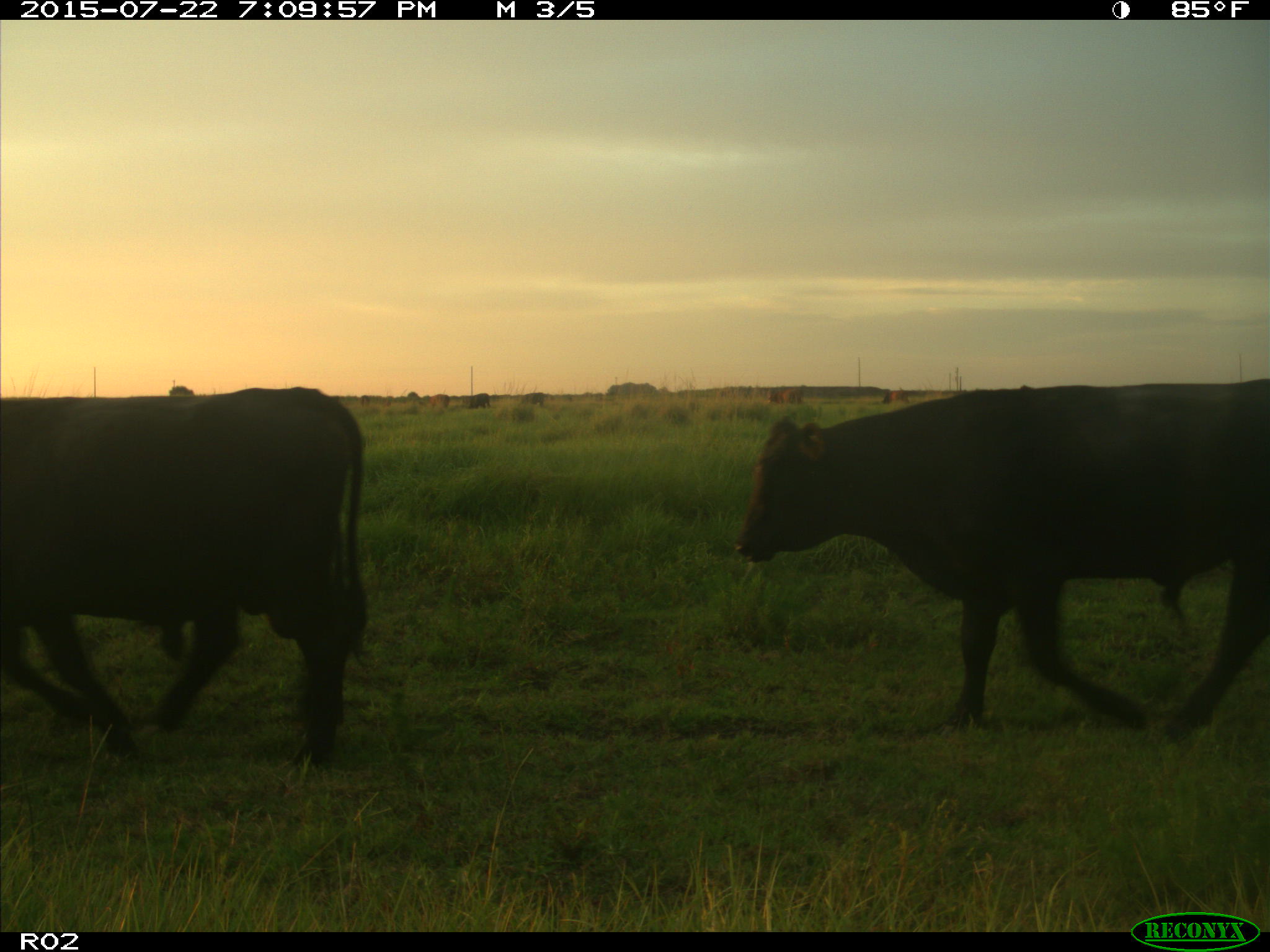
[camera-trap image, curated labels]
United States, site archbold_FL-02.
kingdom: Animalia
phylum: Chordata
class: Mammalia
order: Artiodactyla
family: Bovidae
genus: Bos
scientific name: Bos taurus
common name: domestic cow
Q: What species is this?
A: Bos taurus (domestic cow).